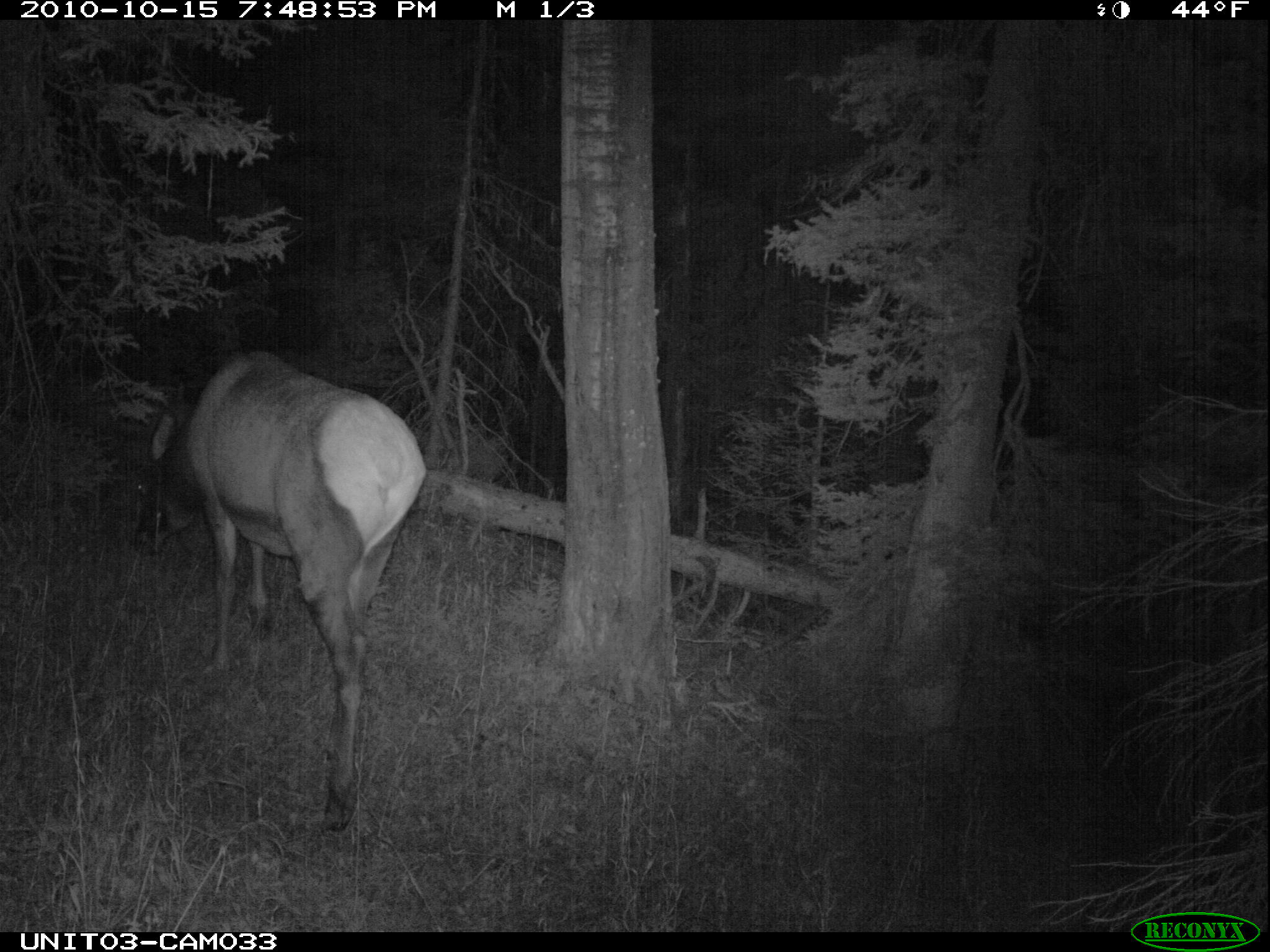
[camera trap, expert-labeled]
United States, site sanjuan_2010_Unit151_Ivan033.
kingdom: Animalia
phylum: Chordata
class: Mammalia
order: Artiodactyla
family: Cervidae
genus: Cervus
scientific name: Cervus elaphus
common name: red deer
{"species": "Cervus elaphus (red deer)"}